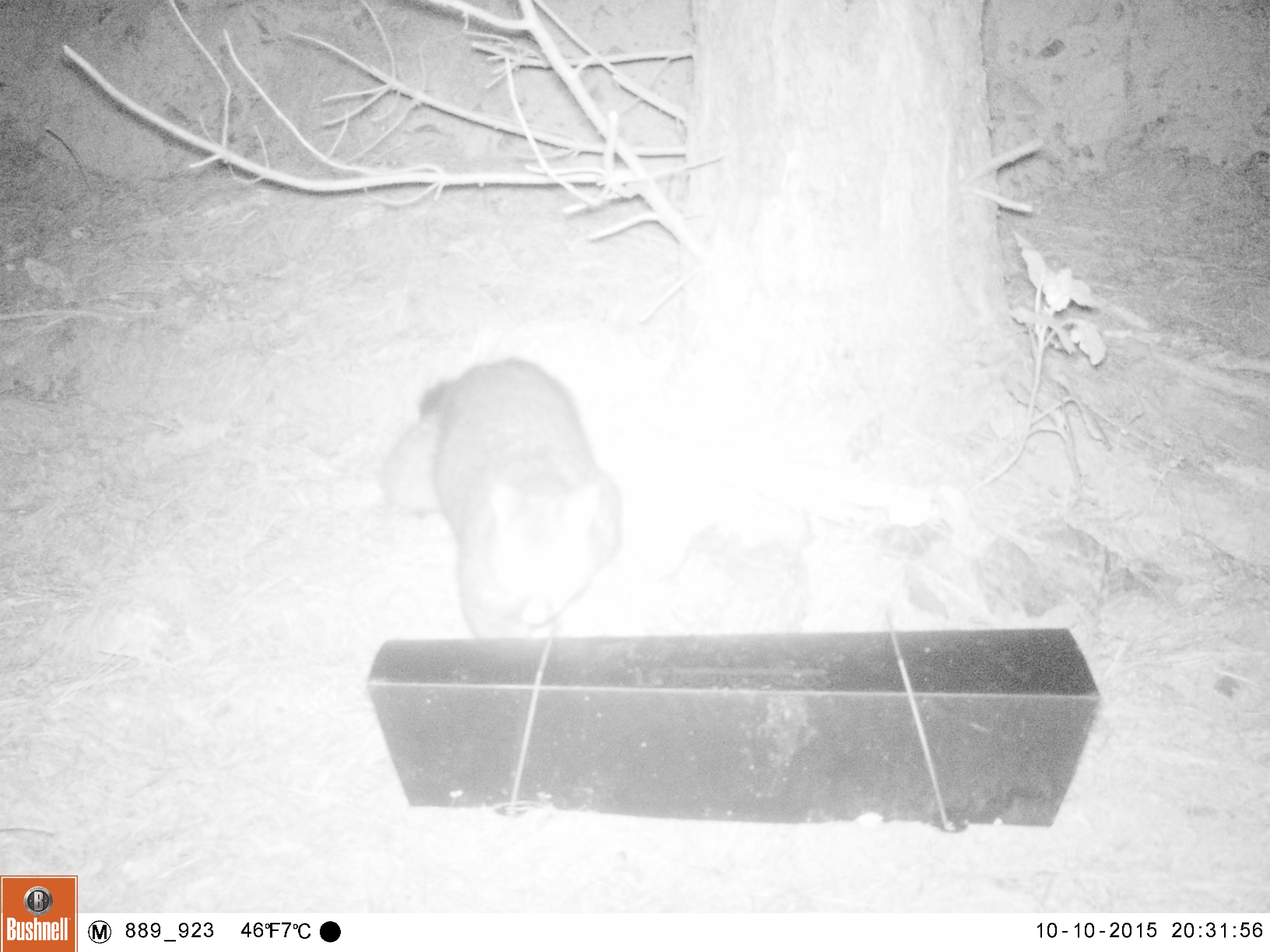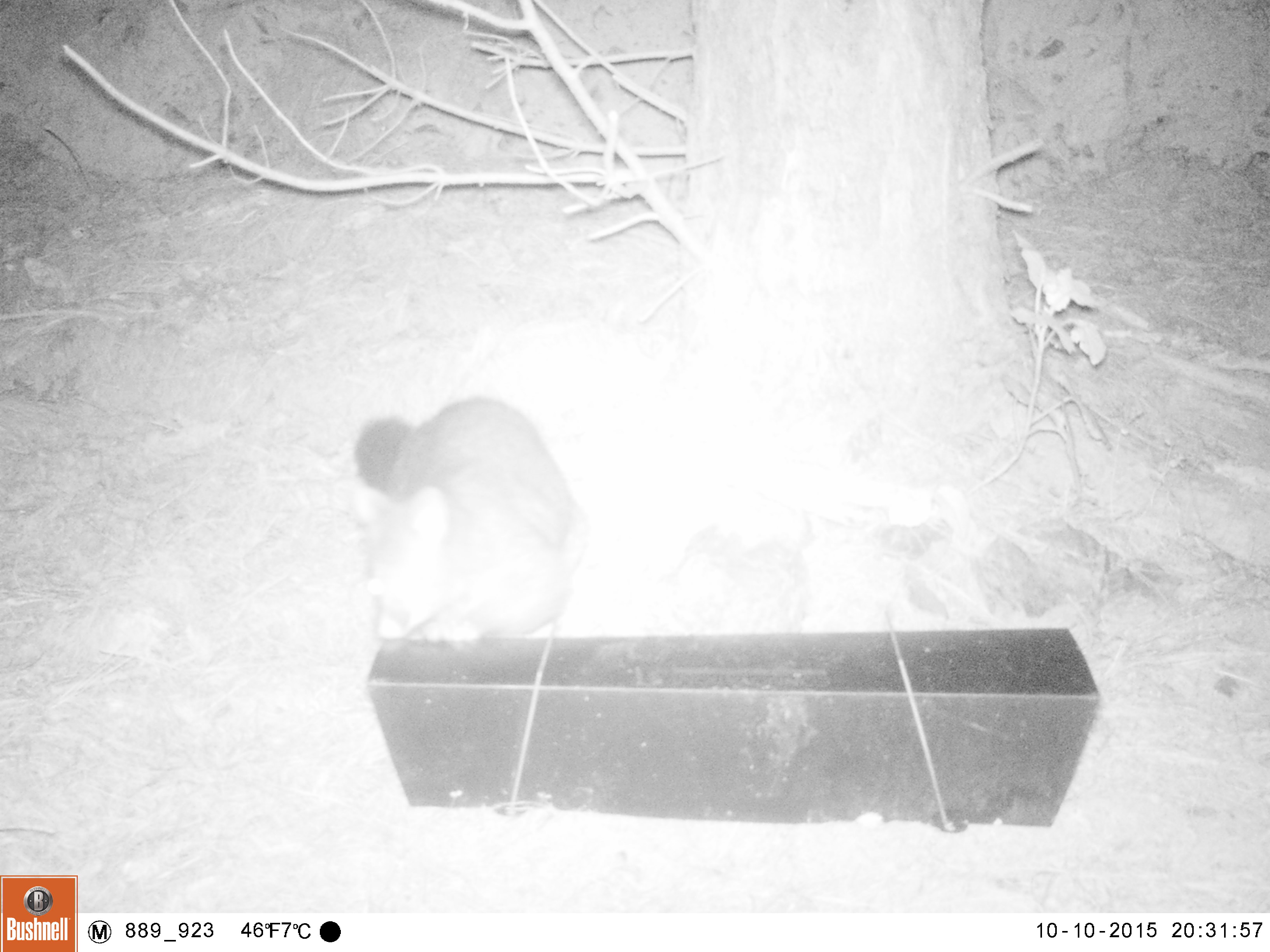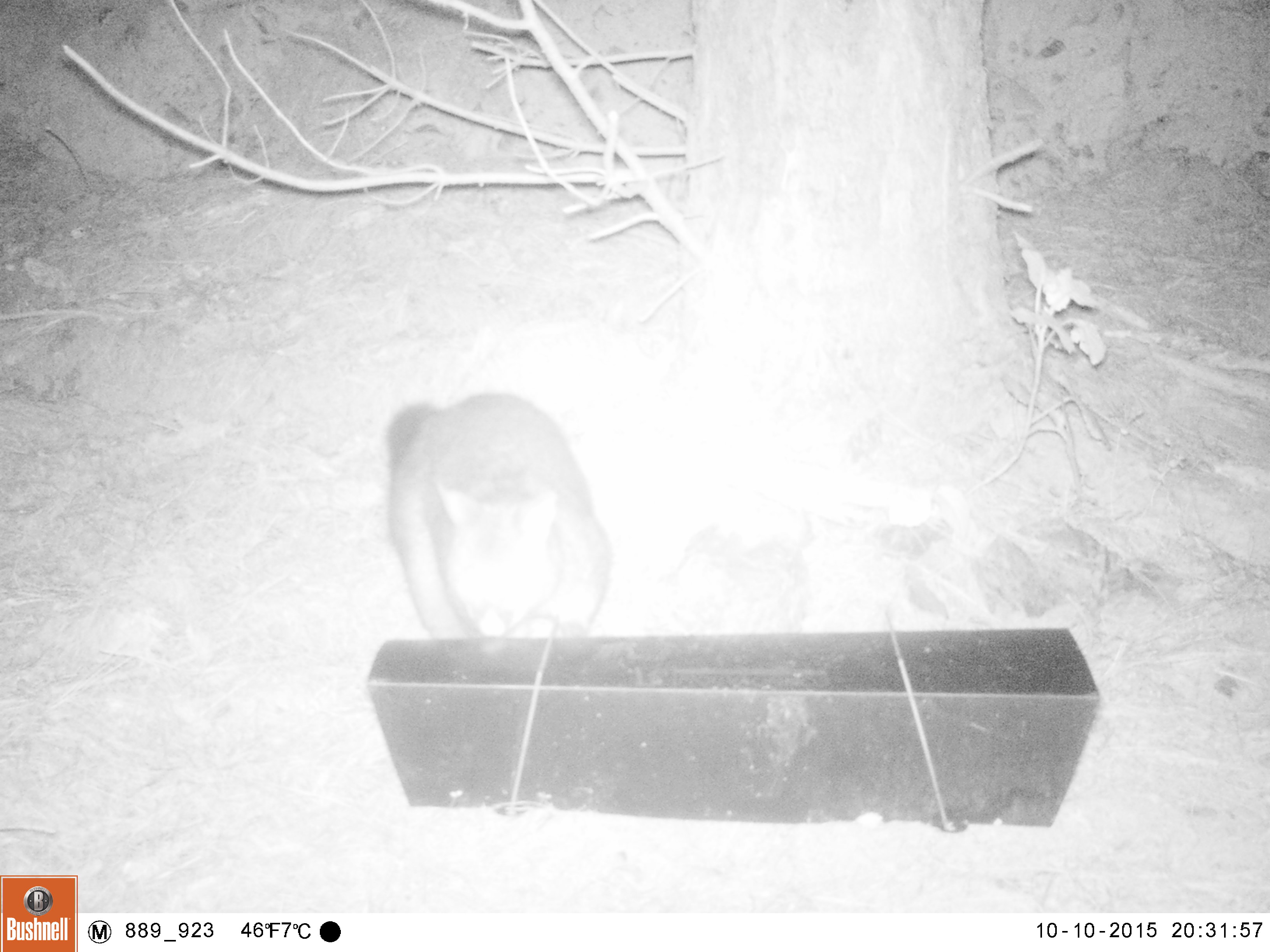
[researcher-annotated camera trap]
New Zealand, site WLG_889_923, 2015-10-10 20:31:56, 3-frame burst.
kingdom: Animalia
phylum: Chordata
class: Mammalia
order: Diprotodontia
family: Phalangeridae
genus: Trichosurus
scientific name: Trichosurus vulpecula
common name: common brushtail possum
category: possum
Possum (common brushtail possum) (Trichosurus vulpecula).